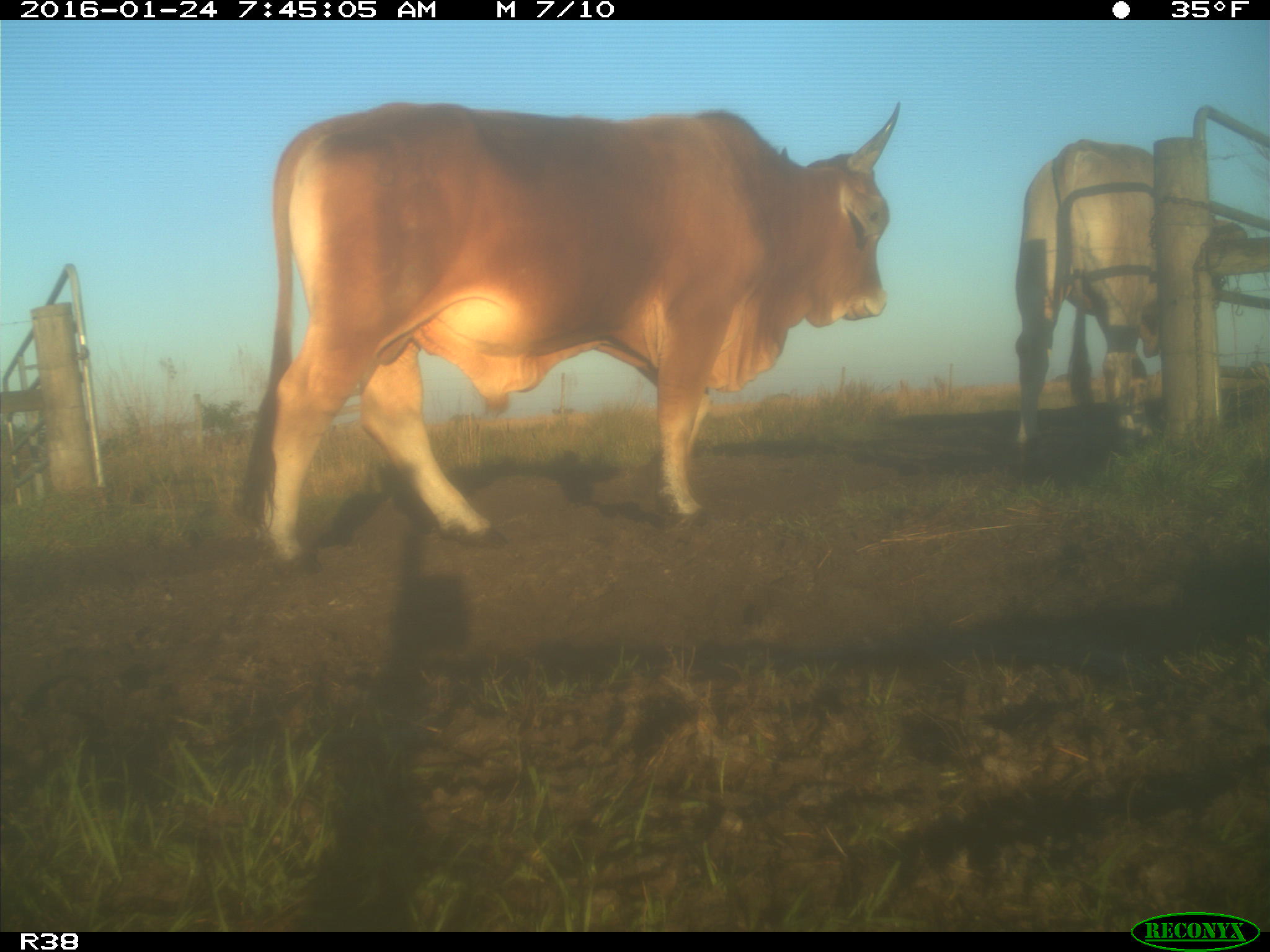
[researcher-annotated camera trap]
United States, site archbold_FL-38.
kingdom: Animalia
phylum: Chordata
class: Mammalia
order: Artiodactyla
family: Bovidae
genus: Bos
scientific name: Bos taurus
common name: domestic cow